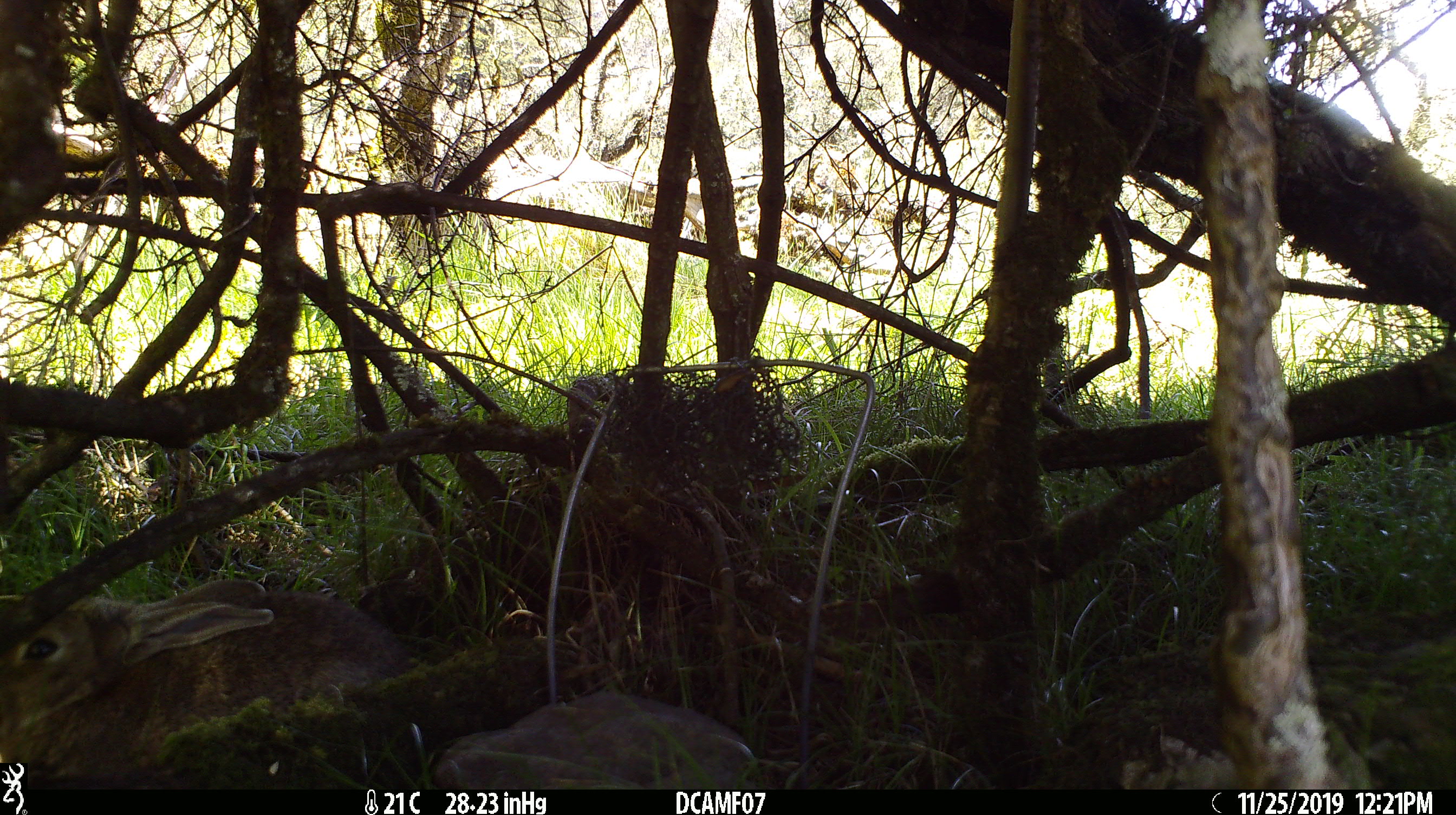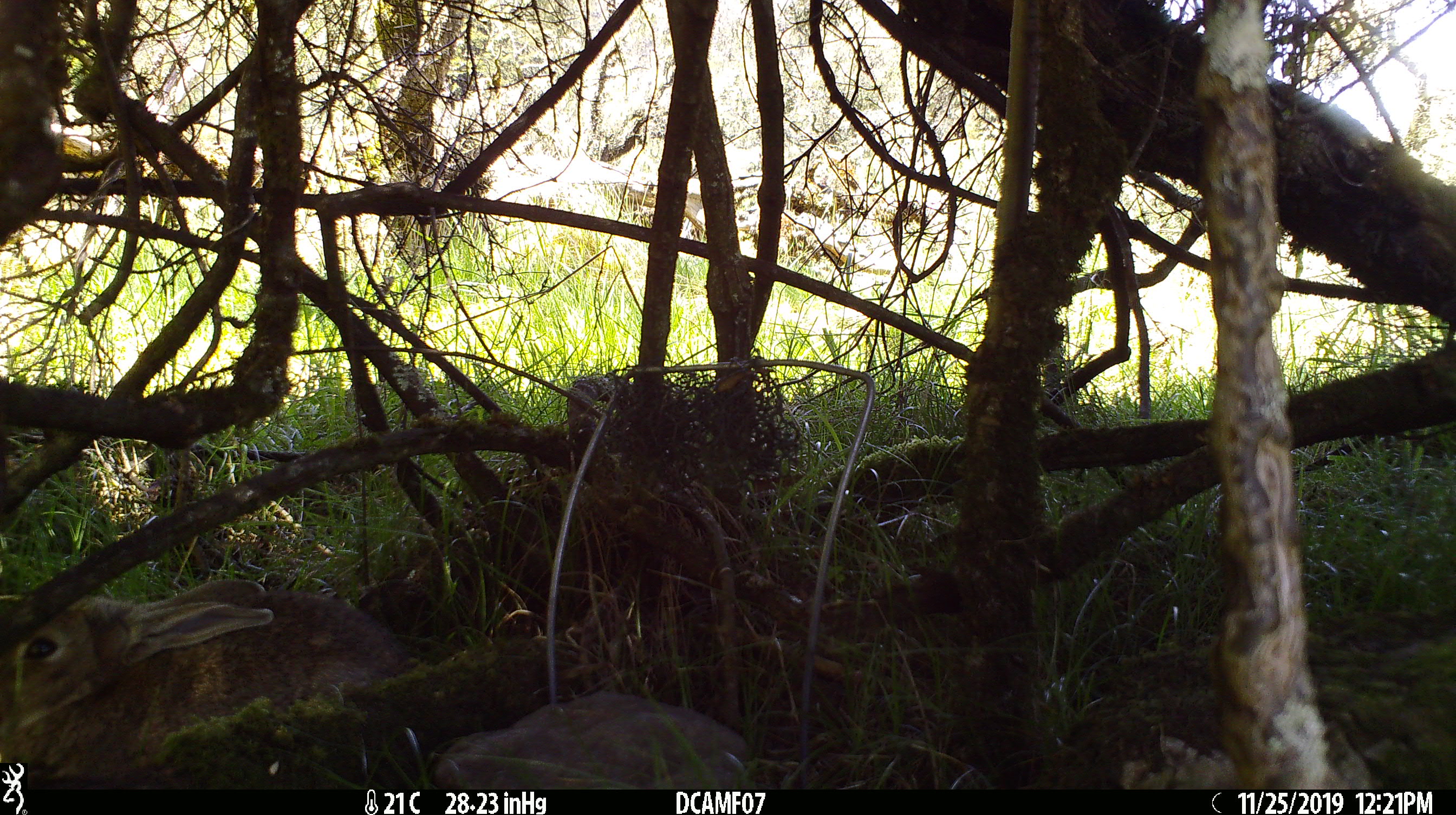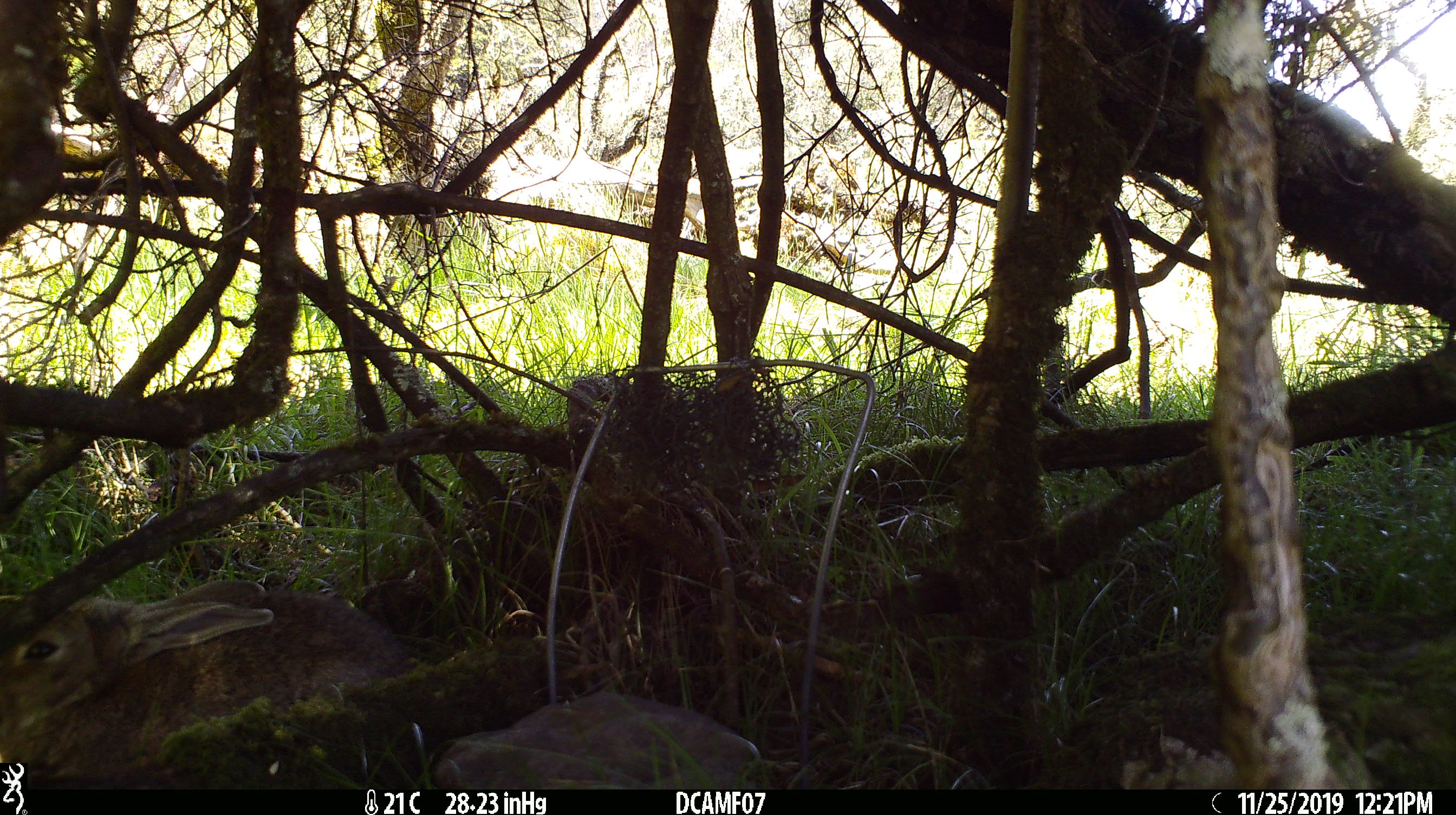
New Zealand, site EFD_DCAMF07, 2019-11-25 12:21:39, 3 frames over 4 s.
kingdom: Animalia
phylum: Chordata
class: Mammalia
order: Lagomorpha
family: Leporidae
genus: Oryctolagus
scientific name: Oryctolagus cuniculus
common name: european rabbit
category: rabbit